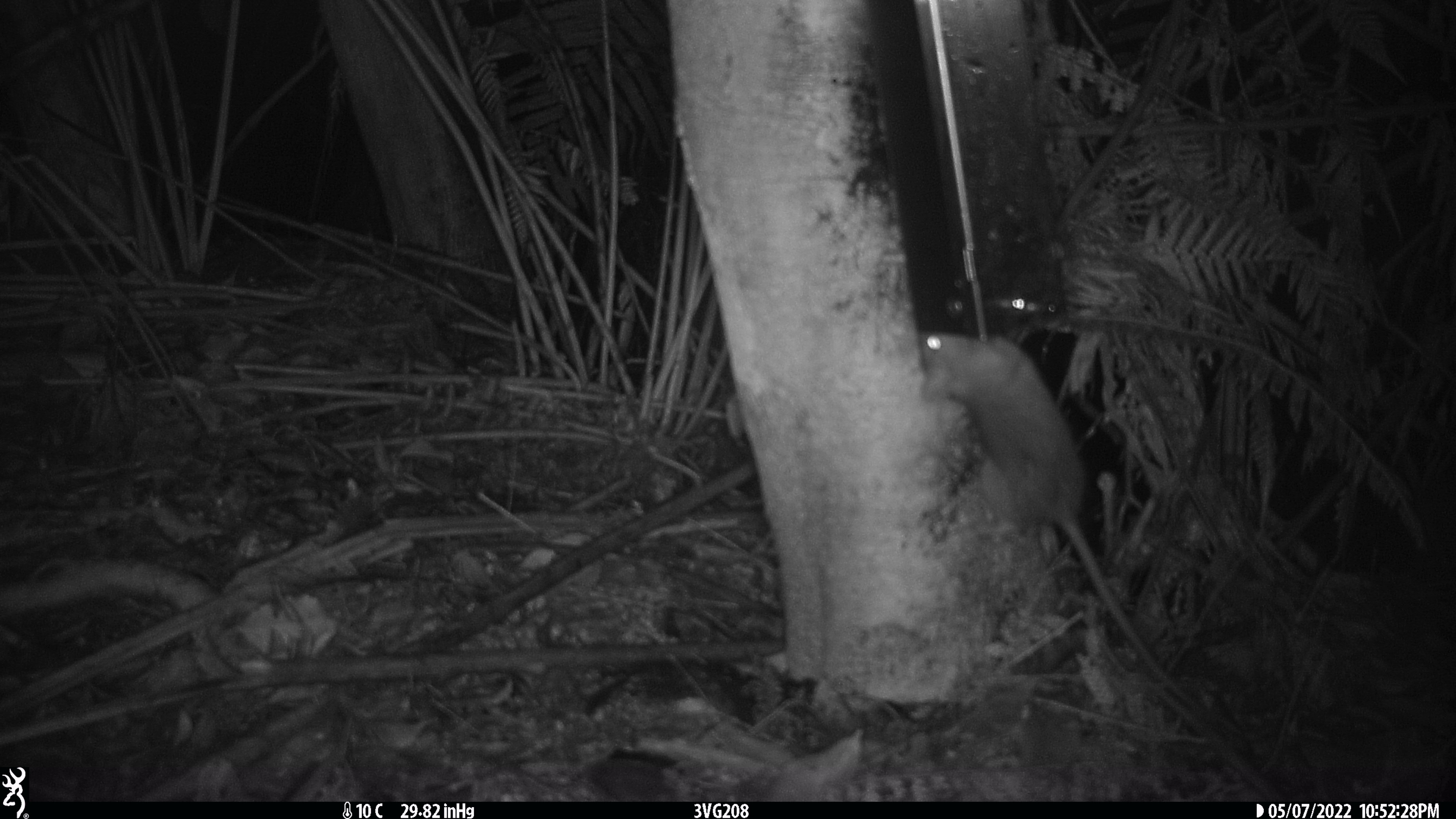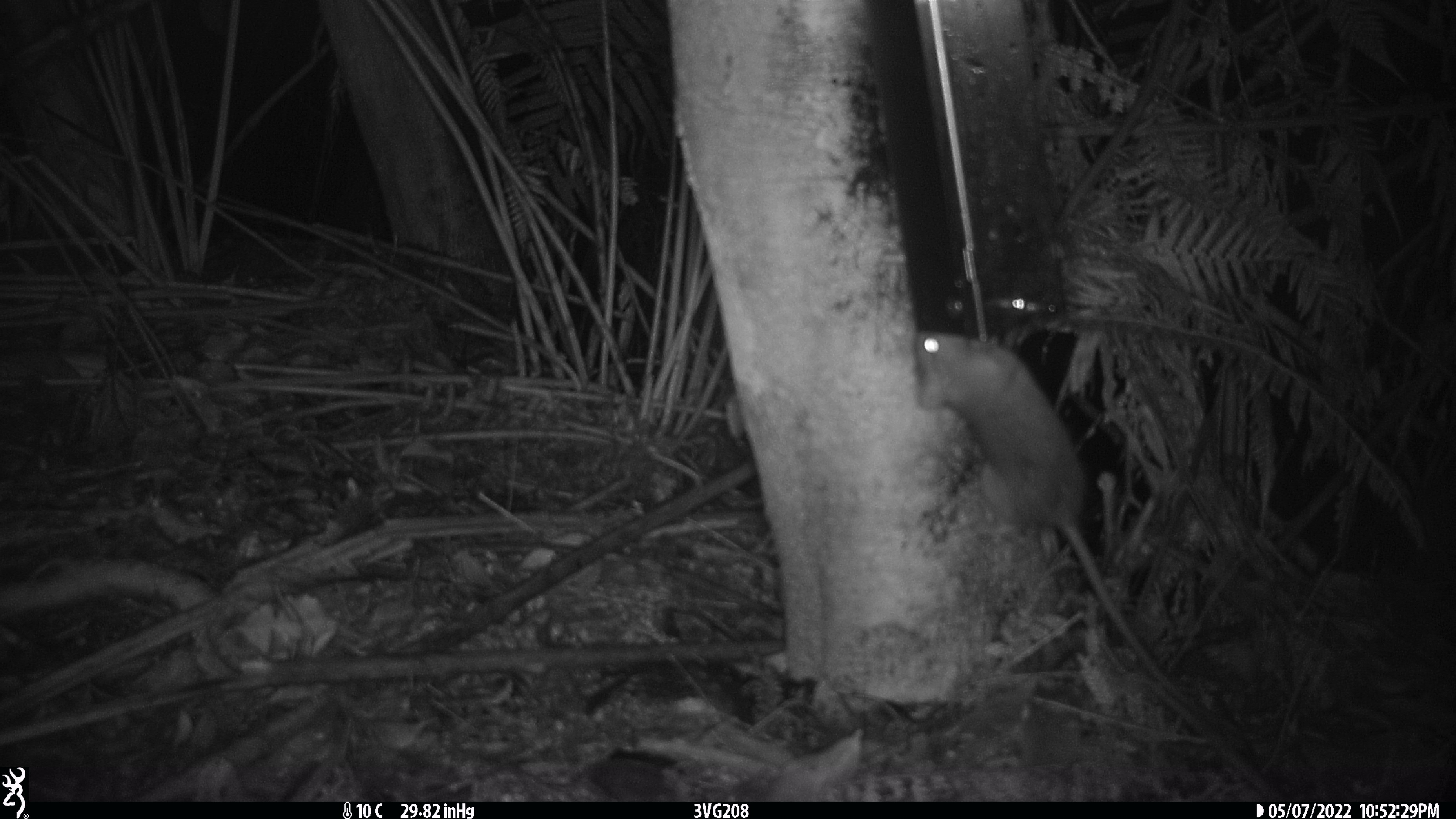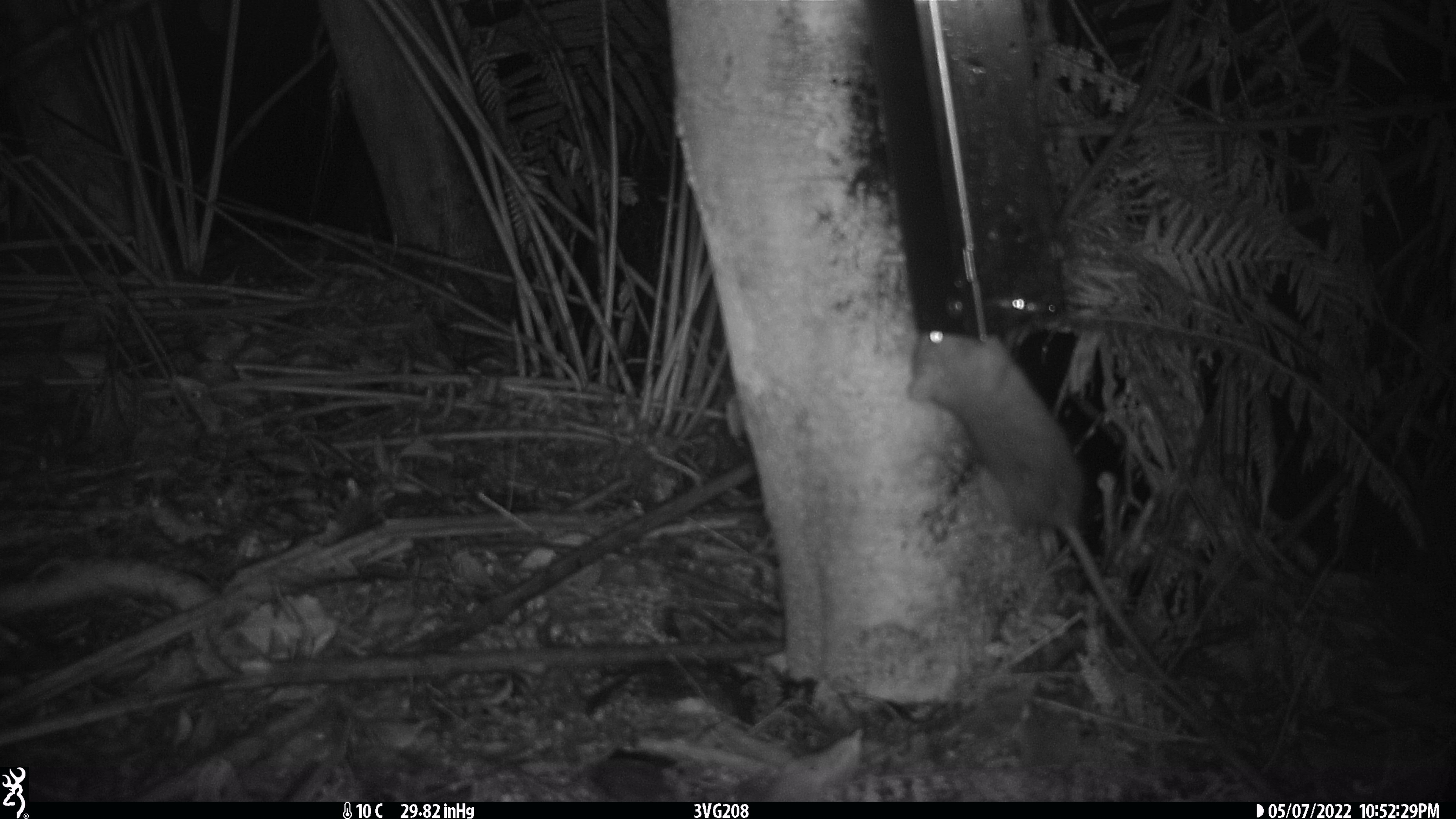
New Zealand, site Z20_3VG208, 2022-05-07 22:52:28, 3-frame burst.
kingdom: Animalia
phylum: Chordata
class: Mammalia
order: Rodentia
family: Muridae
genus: Rattus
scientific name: Rattus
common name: rat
Rat (Rattus).